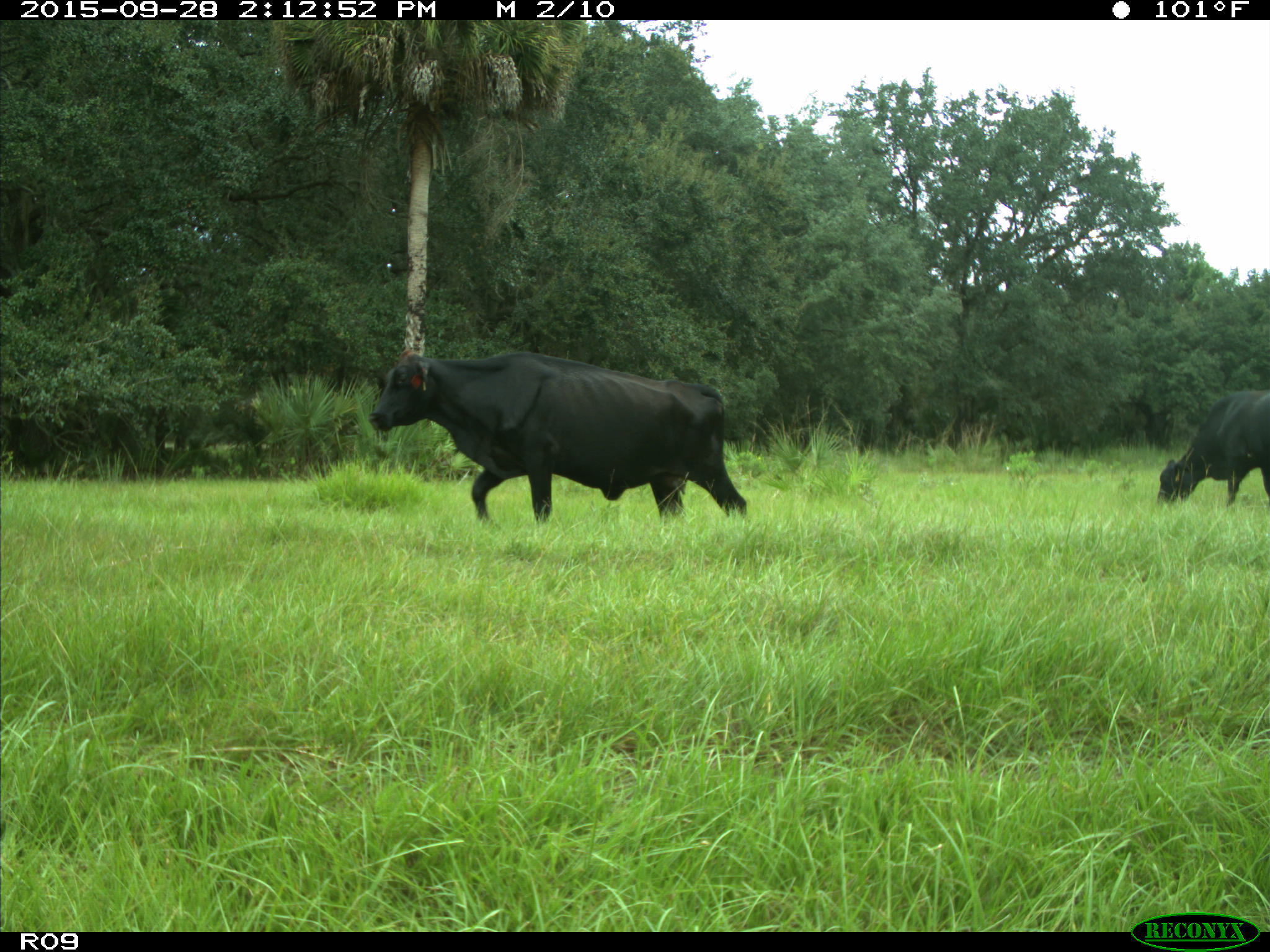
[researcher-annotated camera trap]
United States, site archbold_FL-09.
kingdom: Animalia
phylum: Chordata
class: Mammalia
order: Artiodactyla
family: Bovidae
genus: Bos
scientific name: Bos taurus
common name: domestic cow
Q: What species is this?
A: Bos taurus (domestic cow).